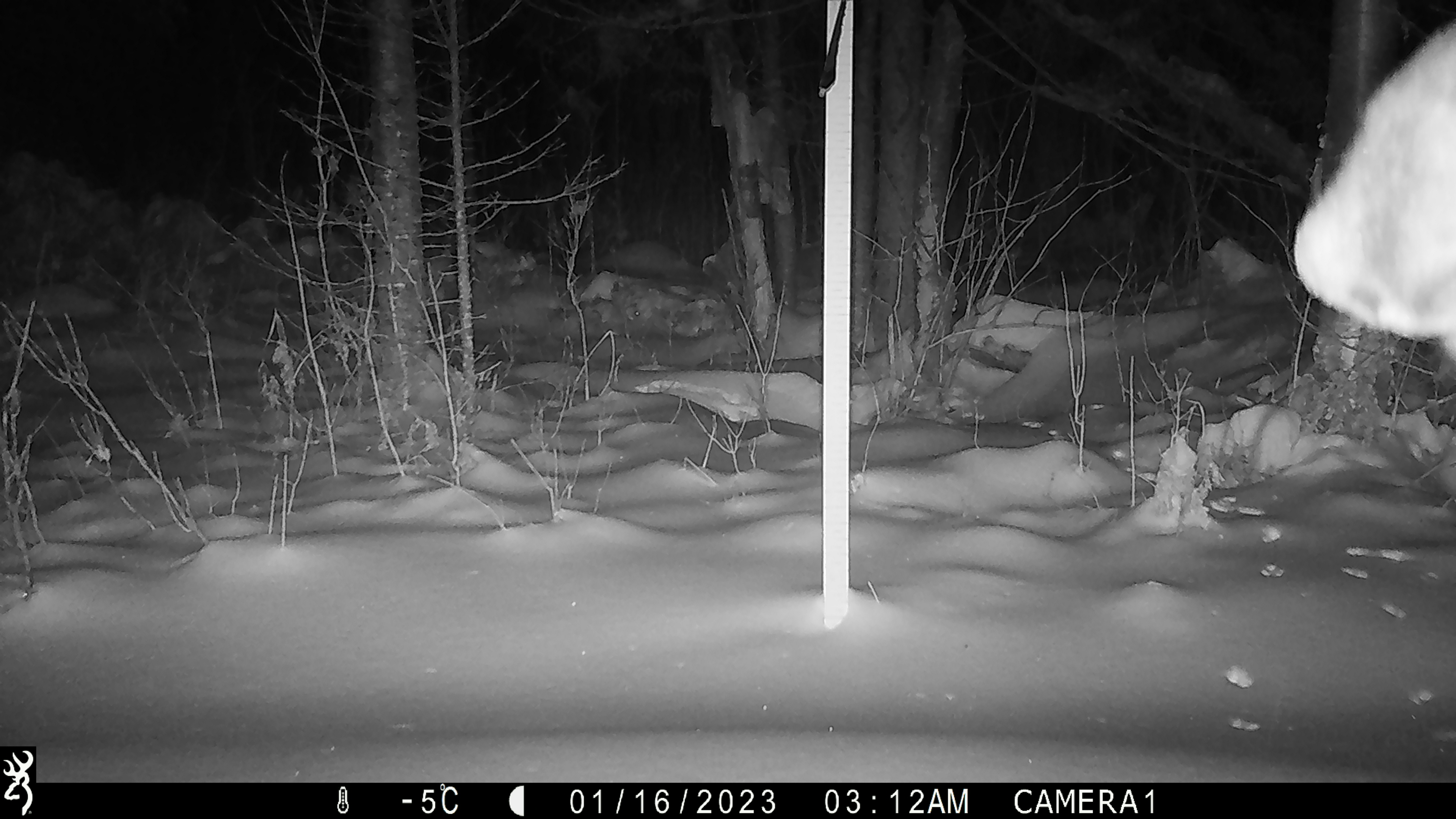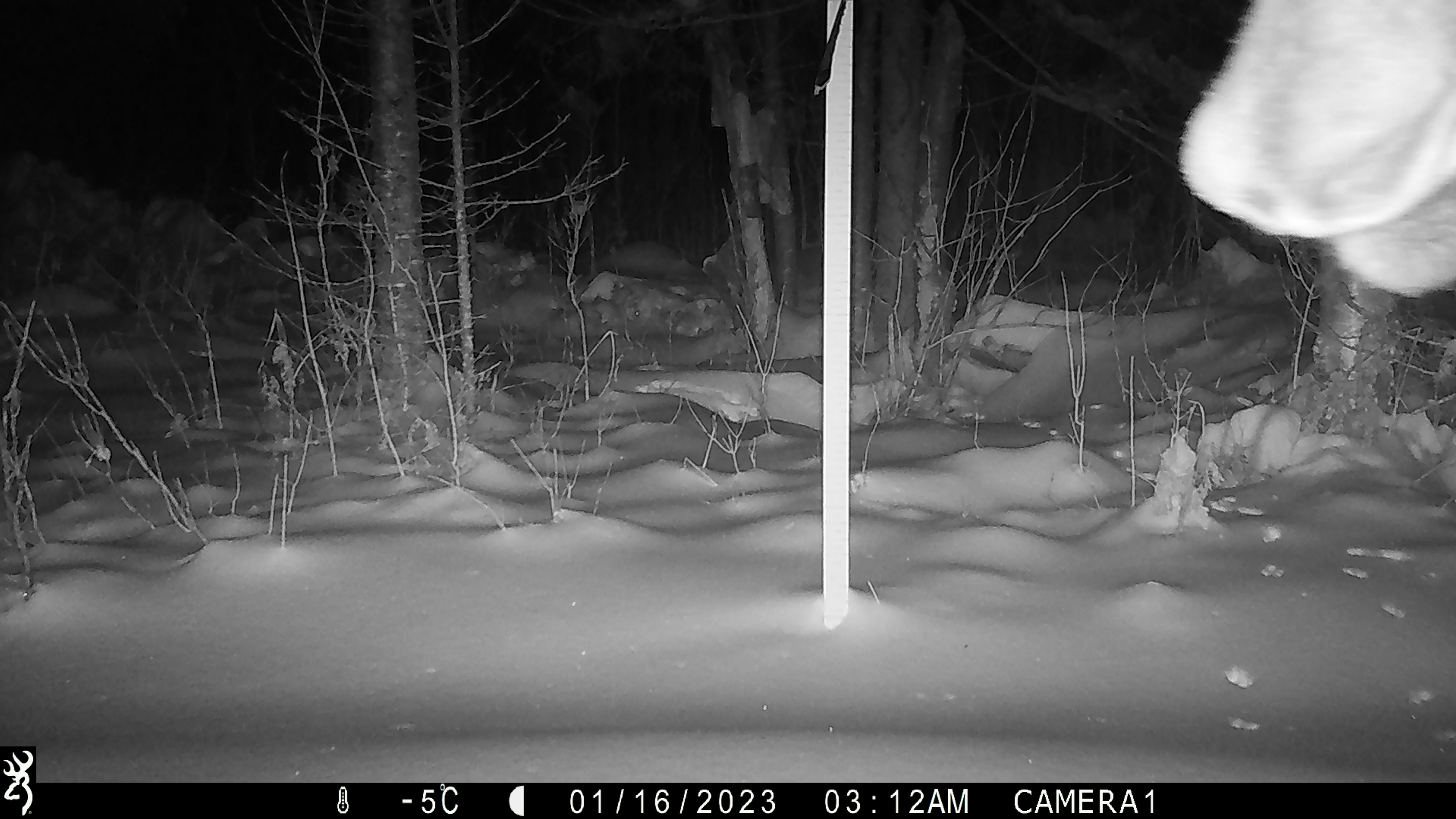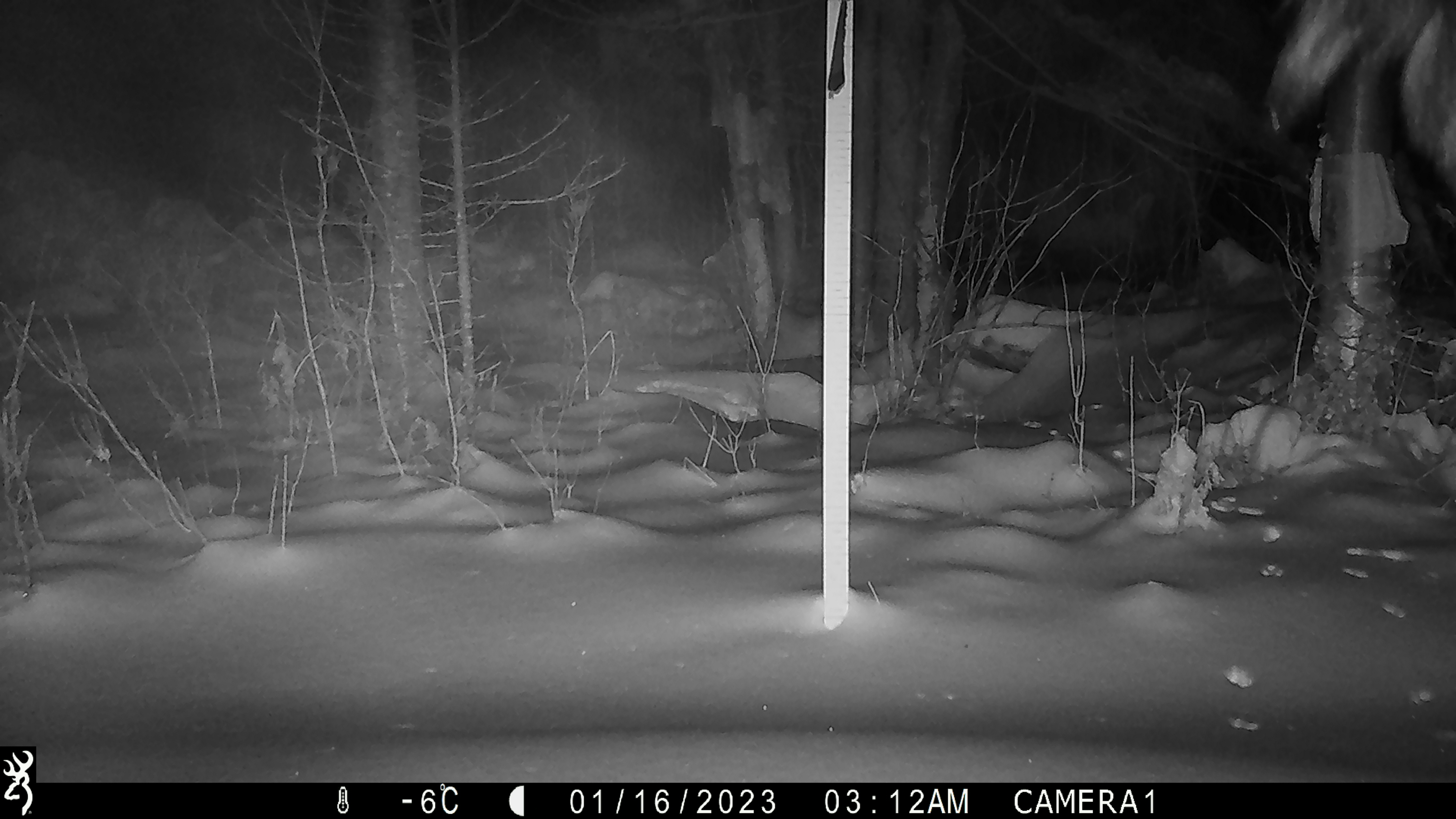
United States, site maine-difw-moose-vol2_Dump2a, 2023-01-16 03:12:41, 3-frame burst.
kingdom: Animalia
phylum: Chordata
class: Mammalia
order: Artiodactyla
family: Cervidae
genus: Alces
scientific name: Alces alces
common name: moose